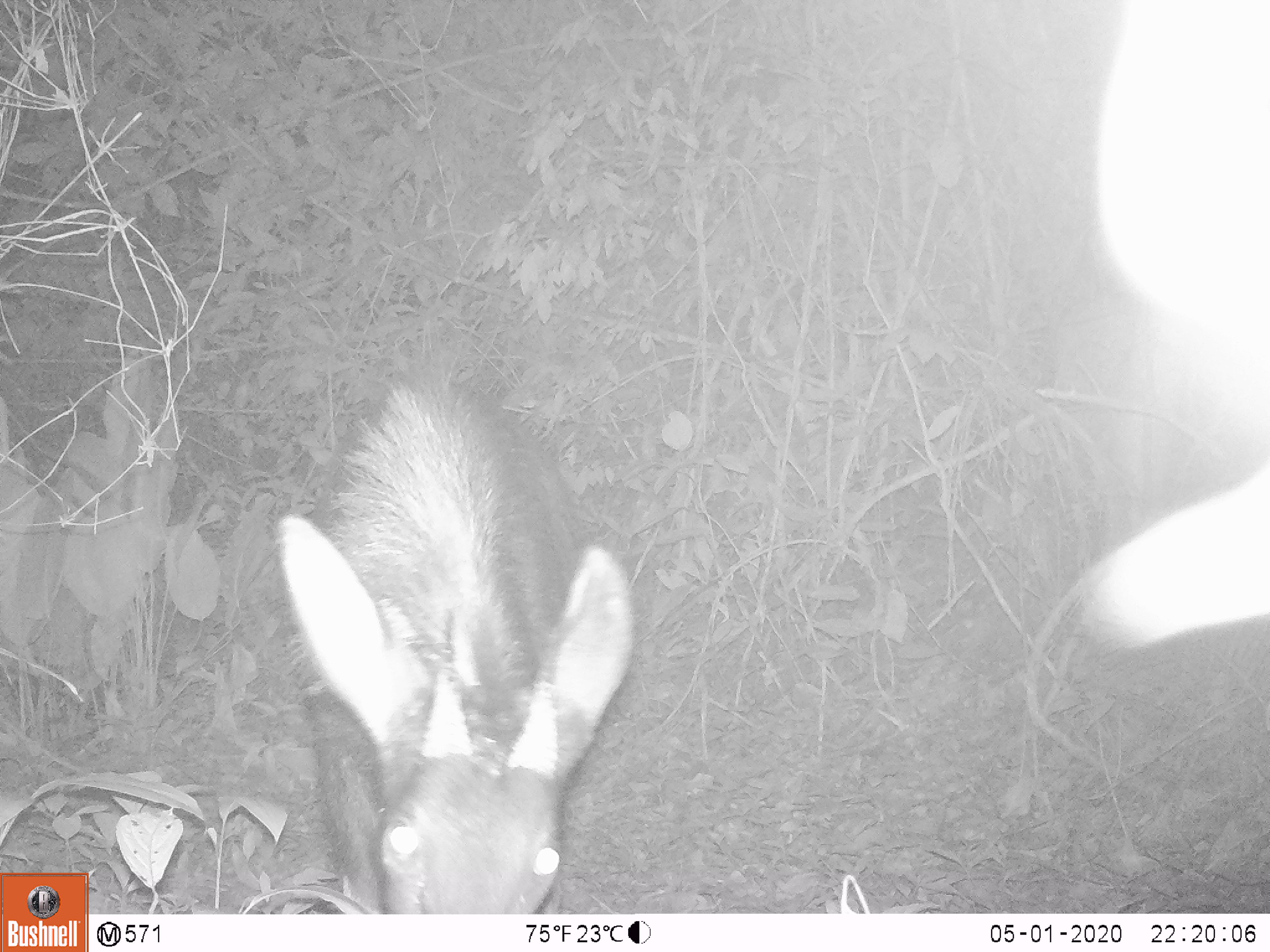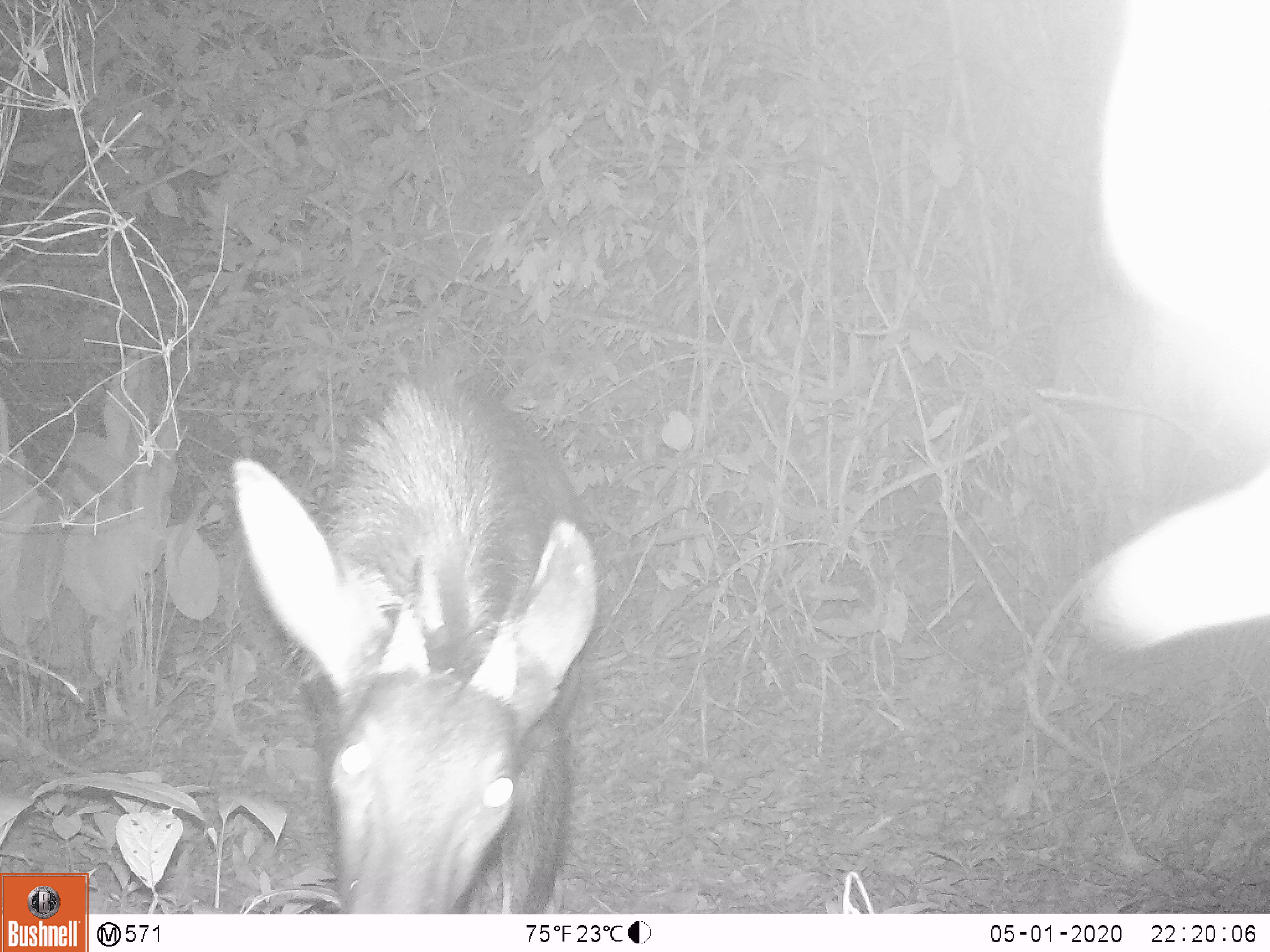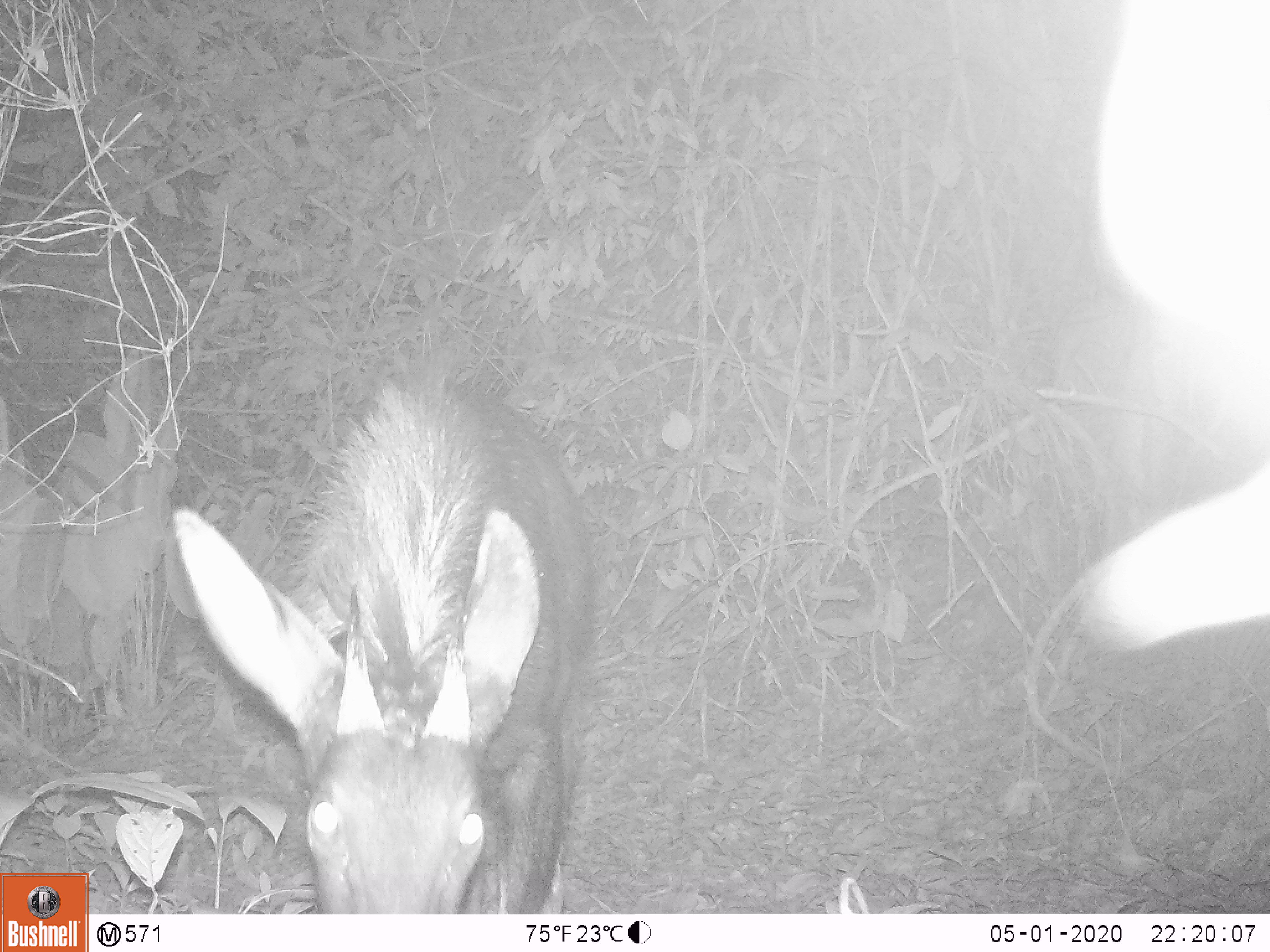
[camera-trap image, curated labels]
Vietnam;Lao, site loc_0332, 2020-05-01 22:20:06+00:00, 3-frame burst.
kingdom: Animalia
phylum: Chordata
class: Mammalia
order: Artiodactyla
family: Bovidae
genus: Capricornis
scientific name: Capricornis sumatraensis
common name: chinese serow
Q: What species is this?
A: Chinese serow (Capricornis sumatraensis).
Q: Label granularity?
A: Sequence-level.